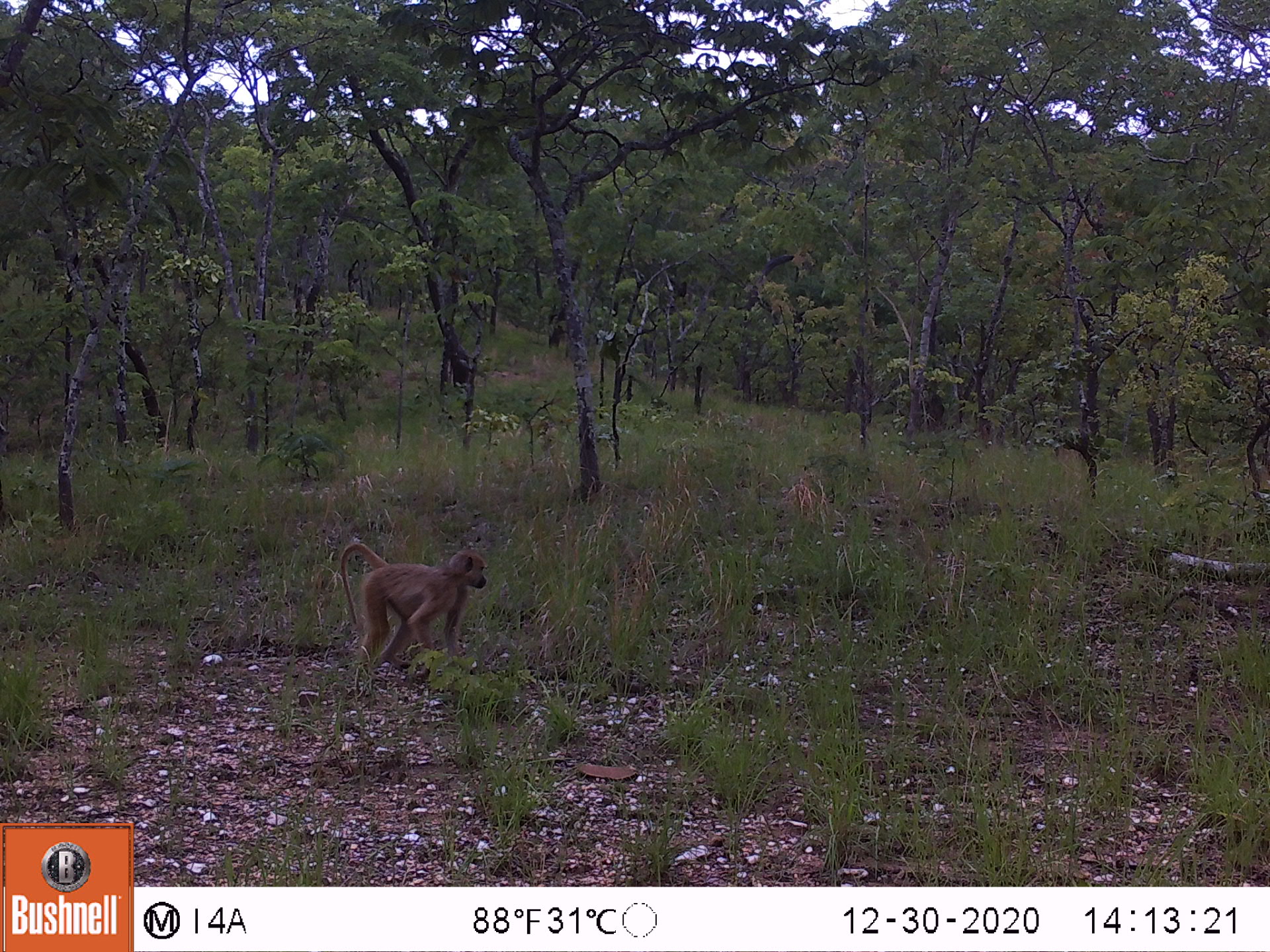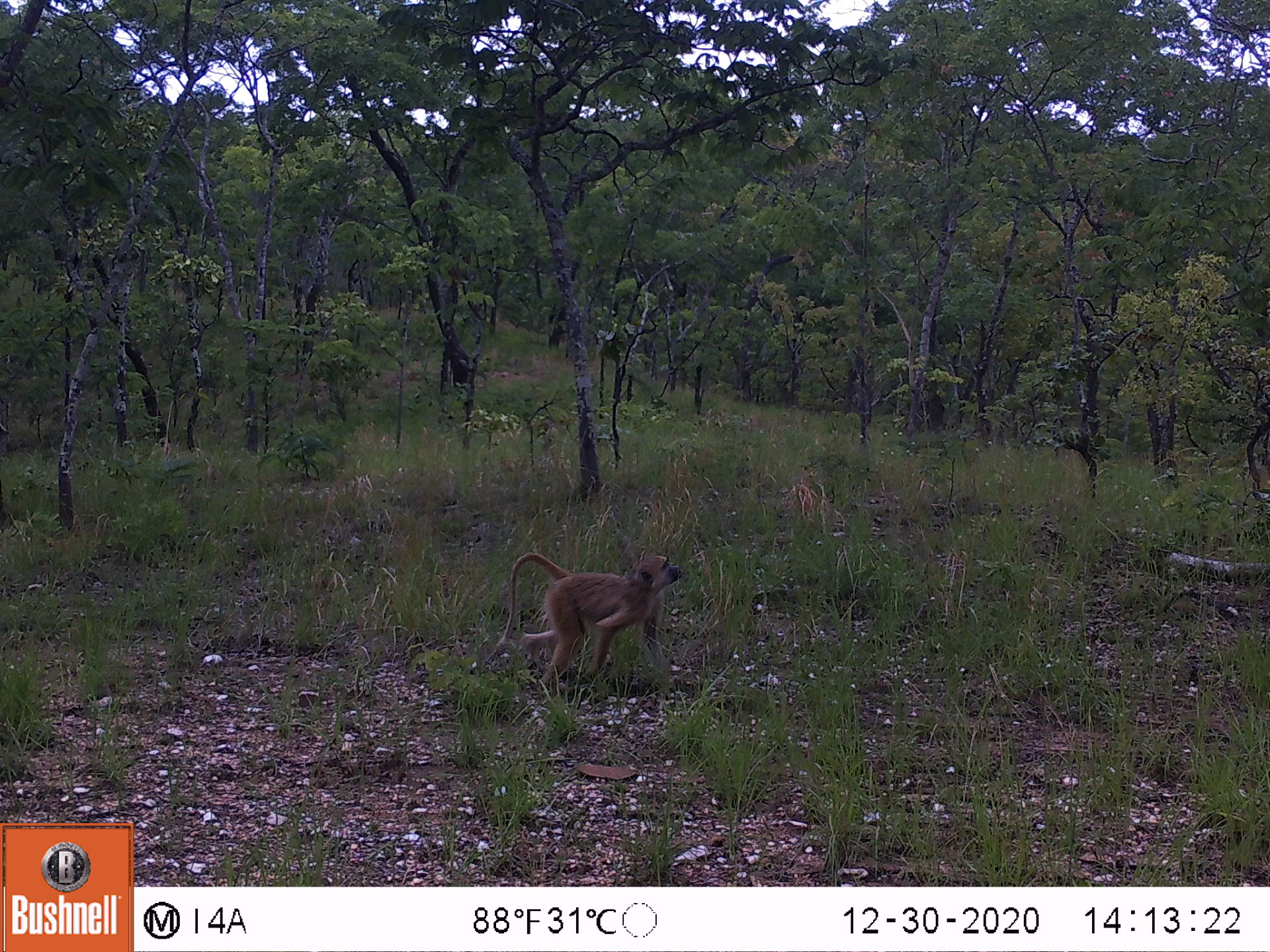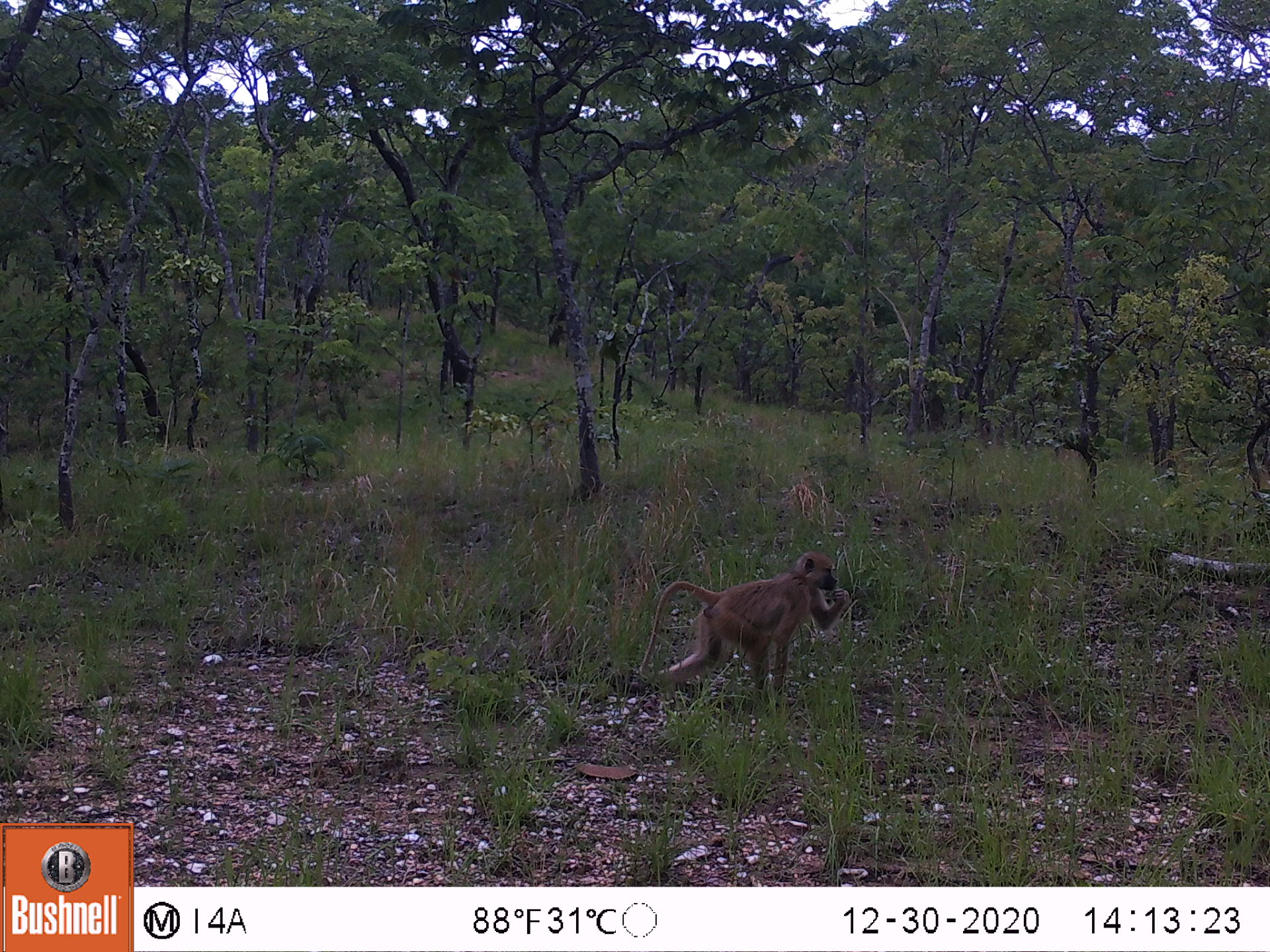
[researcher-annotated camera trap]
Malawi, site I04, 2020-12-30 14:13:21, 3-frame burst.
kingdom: Animalia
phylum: Chordata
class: Mammalia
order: Primates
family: Cercopithecidae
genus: Papio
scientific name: Papio cynocephalus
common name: yellow baboon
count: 1